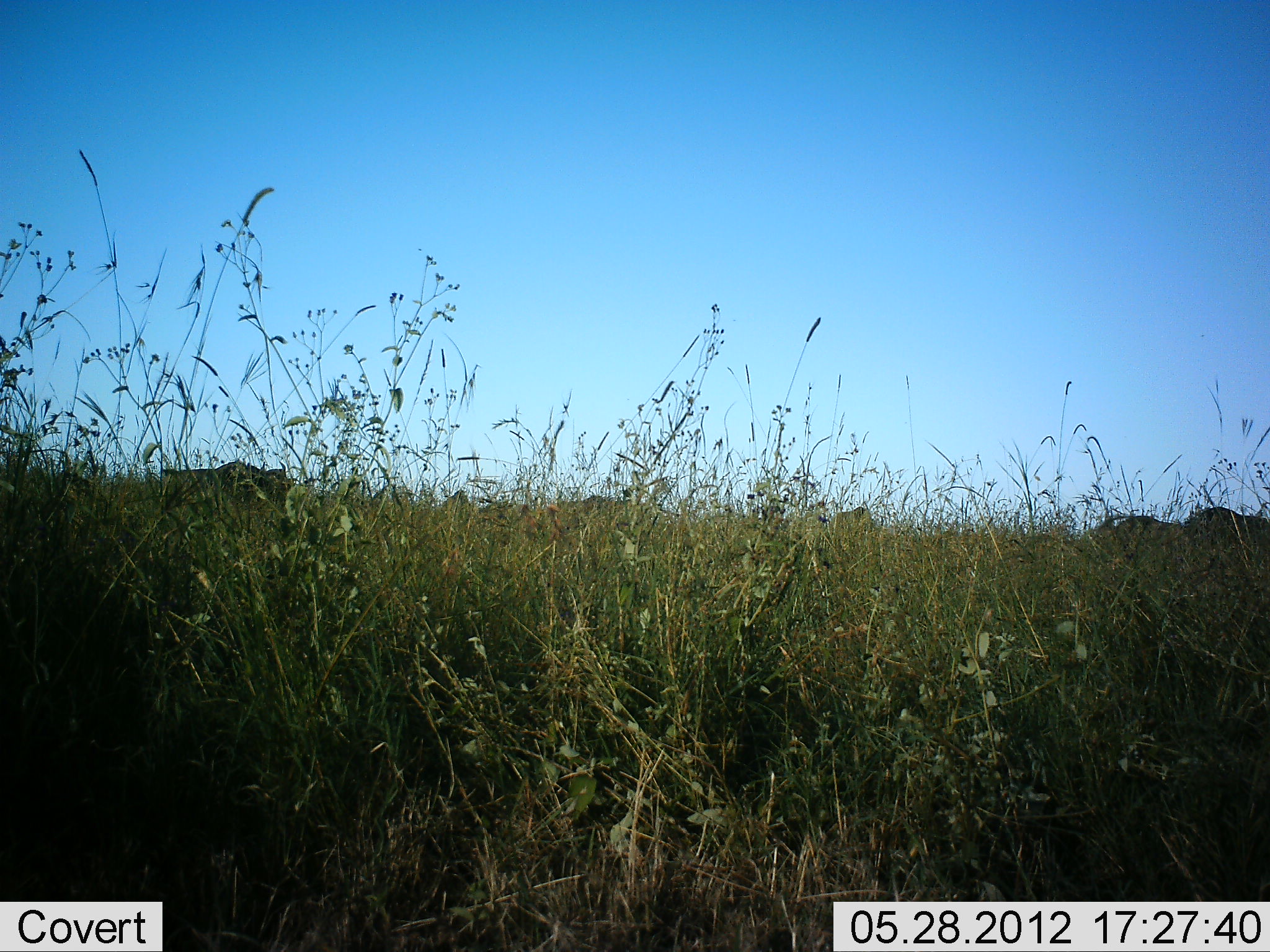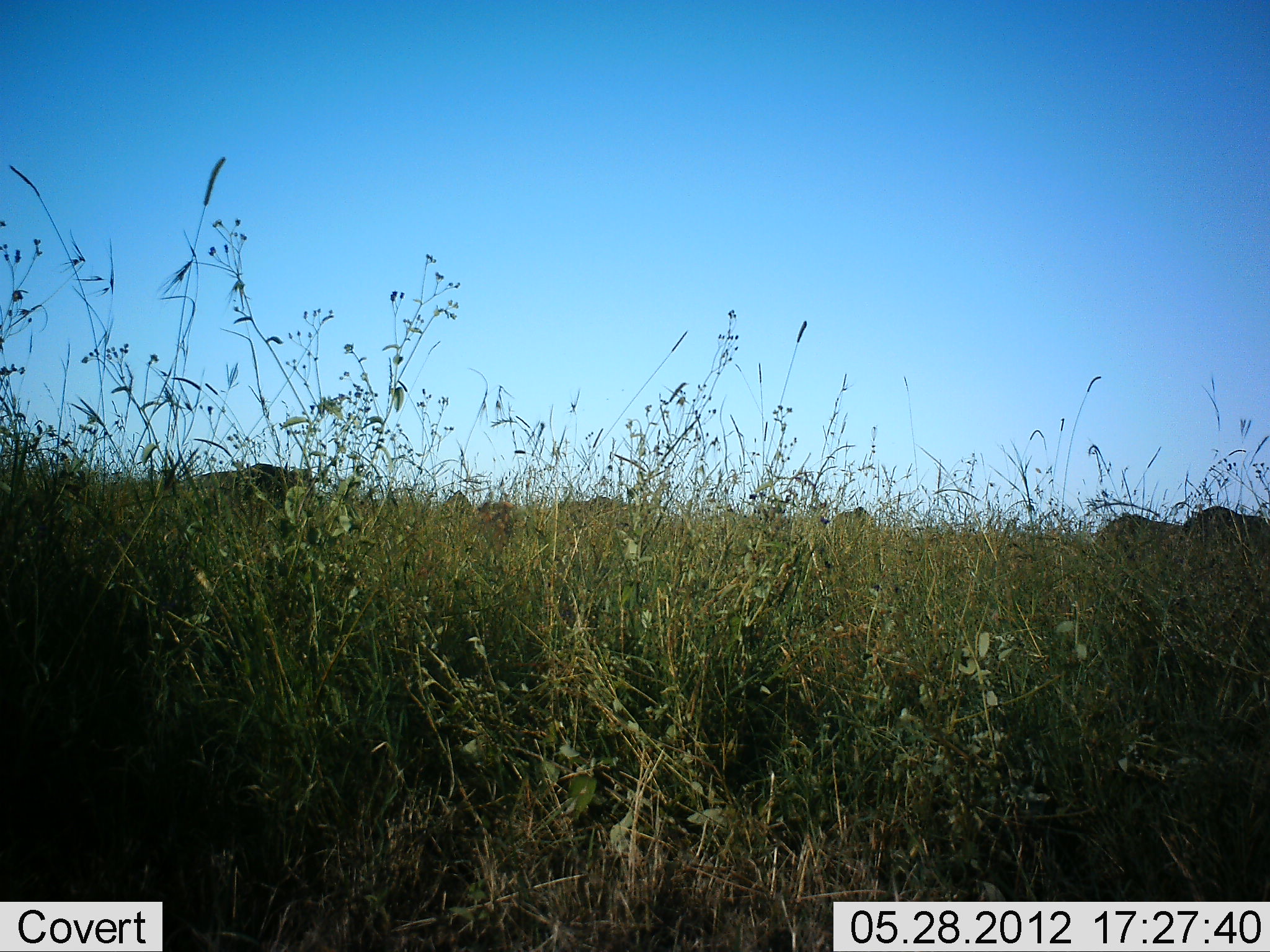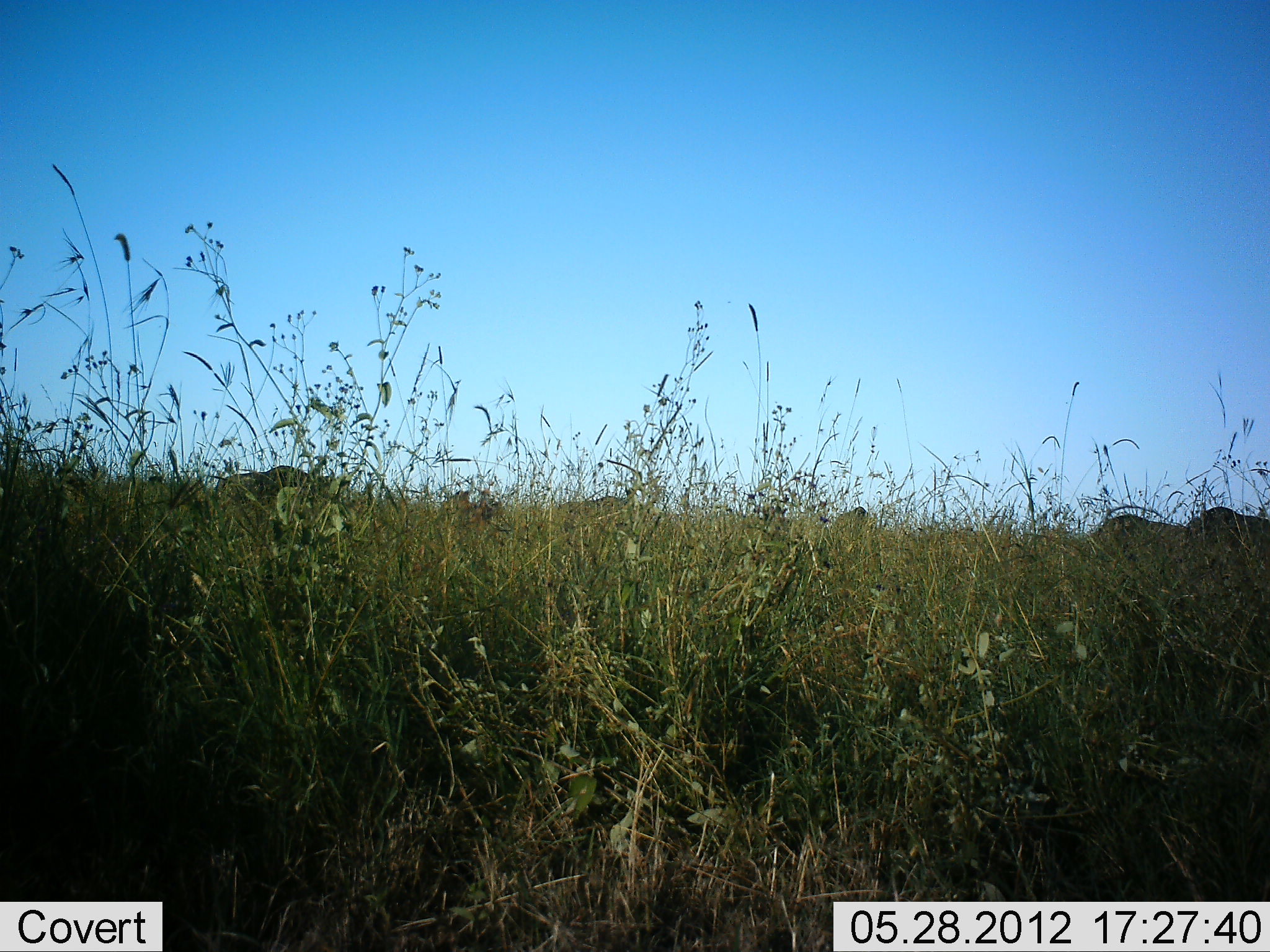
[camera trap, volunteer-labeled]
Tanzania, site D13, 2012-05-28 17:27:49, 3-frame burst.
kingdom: Animalia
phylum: Chordata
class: Mammalia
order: Artiodactyla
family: Bovidae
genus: Connochaetes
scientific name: Connochaetes taurinus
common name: blue wildebeest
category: wildebeest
Wildebeest (blue wildebeest) (Connochaetes taurinus), count 6. Behavior (volunteer vote fractions): standing 50%, resting 0%, moving 60%, interacting 0%. Young present (vote fraction): 0%. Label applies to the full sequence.